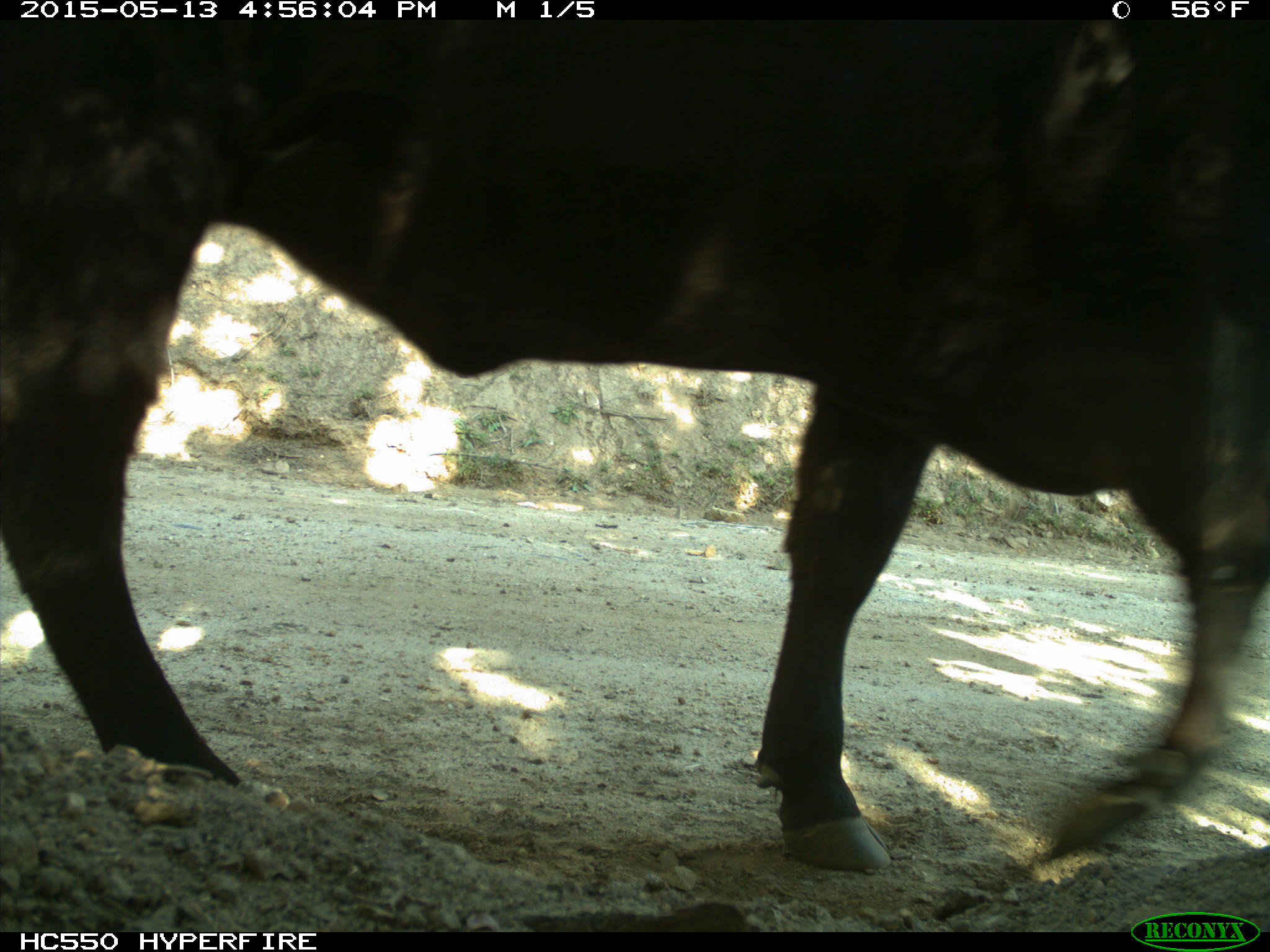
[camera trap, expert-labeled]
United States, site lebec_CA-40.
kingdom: Animalia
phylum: Chordata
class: Mammalia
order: Artiodactyla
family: Bovidae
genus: Bos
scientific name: Bos taurus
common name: domestic cow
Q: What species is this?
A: Bos taurus (domestic cow).